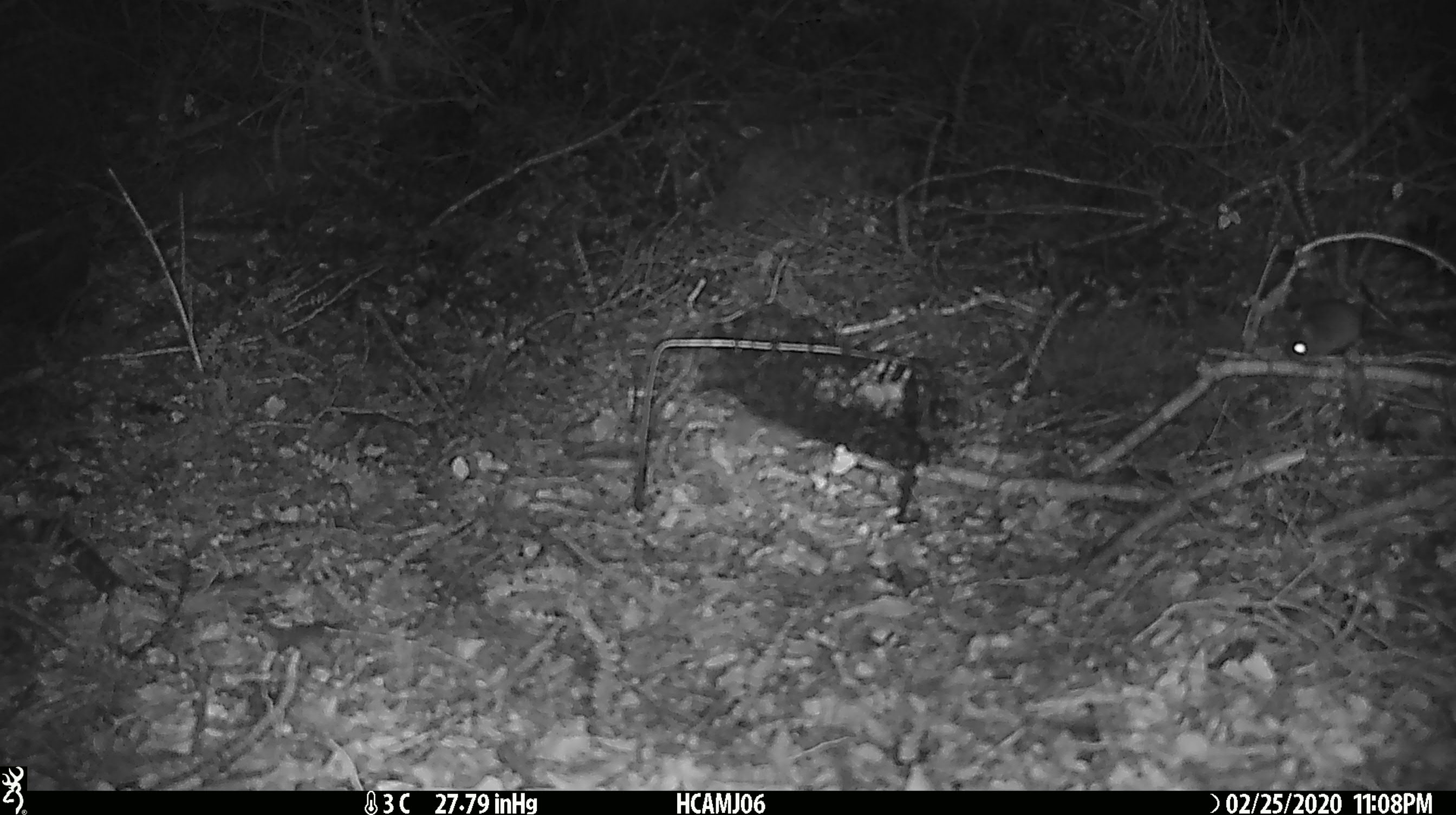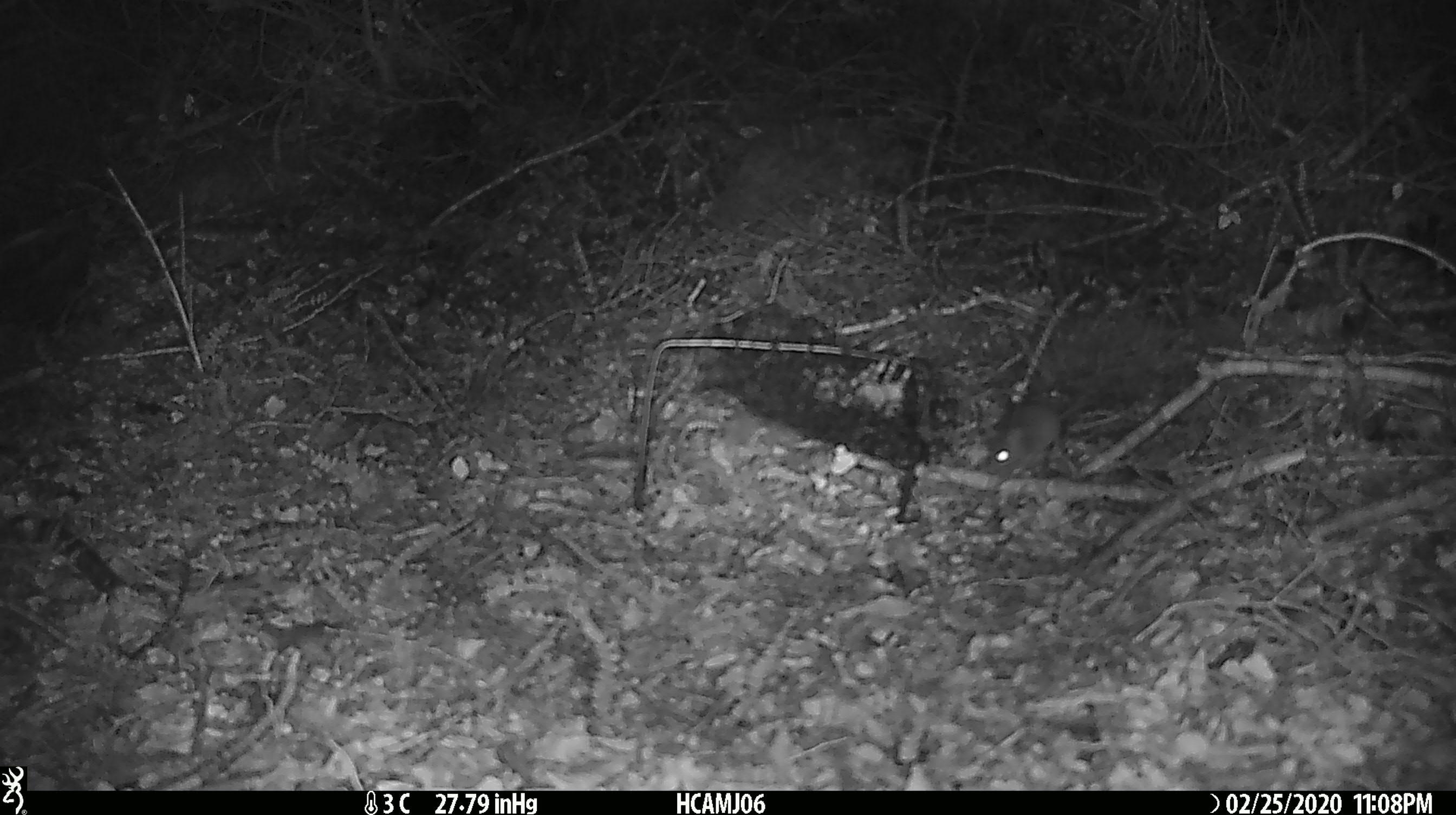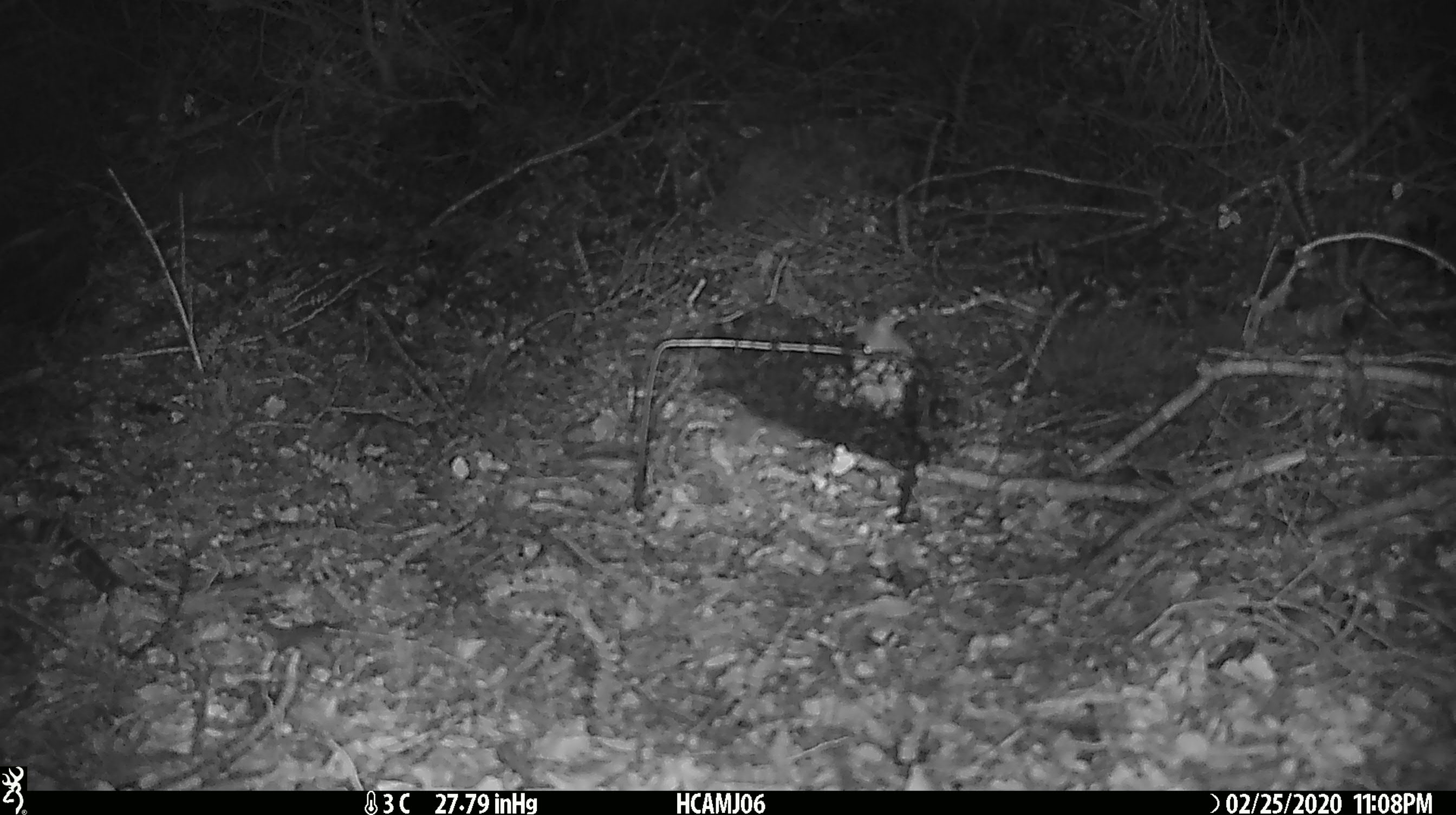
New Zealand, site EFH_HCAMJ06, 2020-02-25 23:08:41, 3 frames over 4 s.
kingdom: Animalia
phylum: Chordata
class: Mammalia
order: Rodentia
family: Muridae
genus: Mus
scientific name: Mus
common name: mouse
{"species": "mouse (Mus)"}